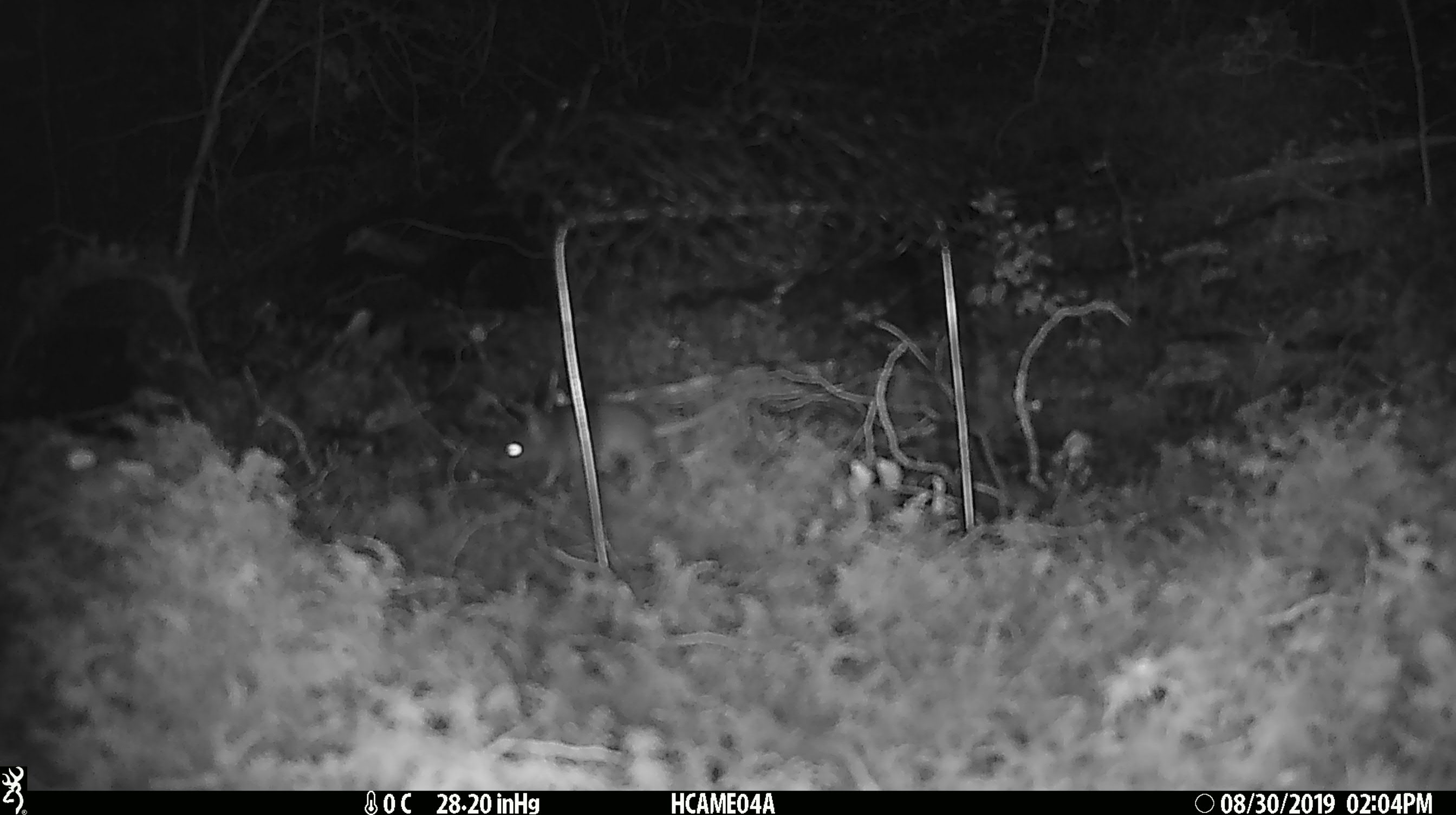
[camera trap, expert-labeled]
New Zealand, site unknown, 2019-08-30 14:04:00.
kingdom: Animalia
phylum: Chordata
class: Mammalia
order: Rodentia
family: Muridae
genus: Mus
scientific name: Mus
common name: mouse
Mouse (Mus).